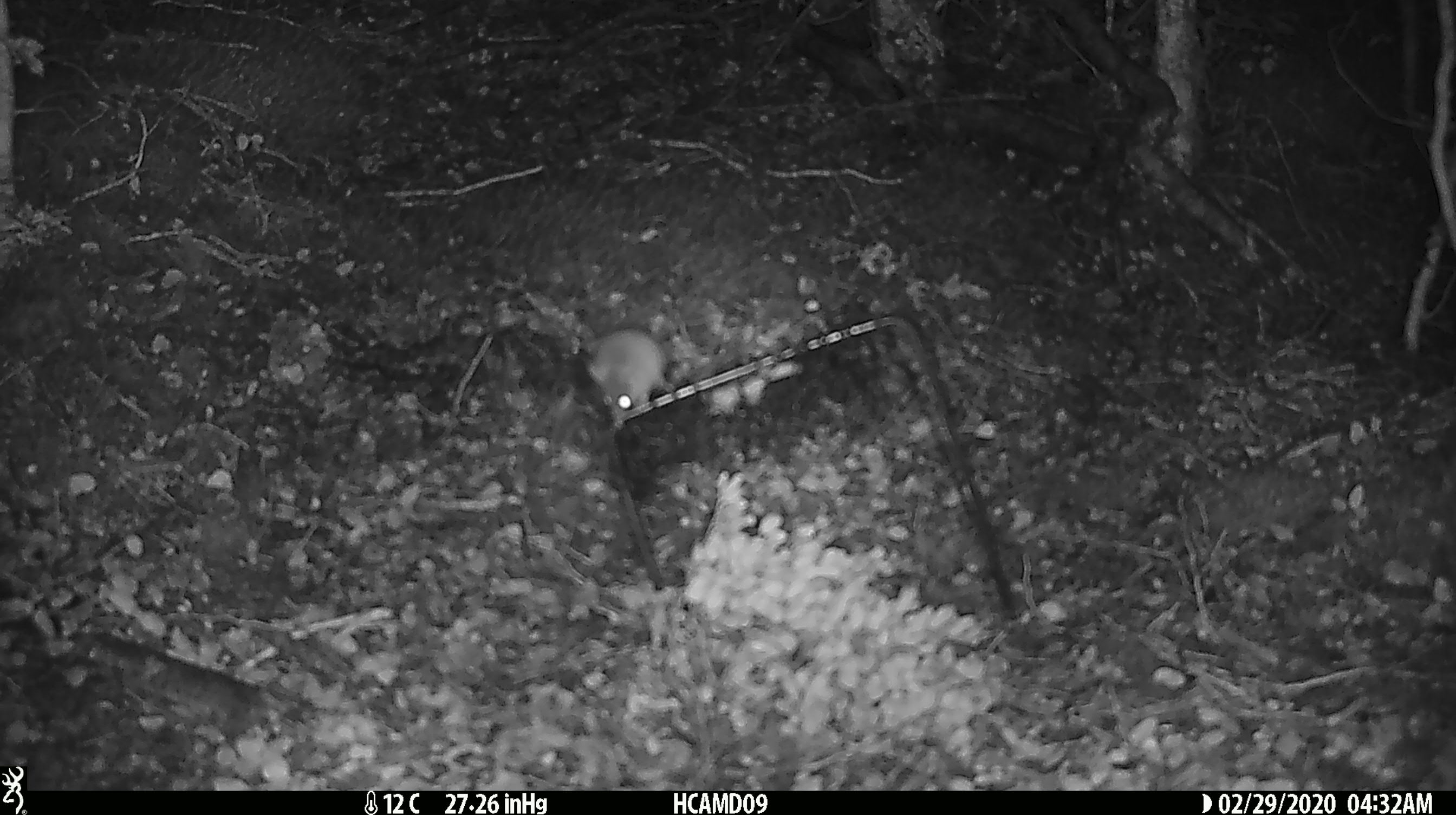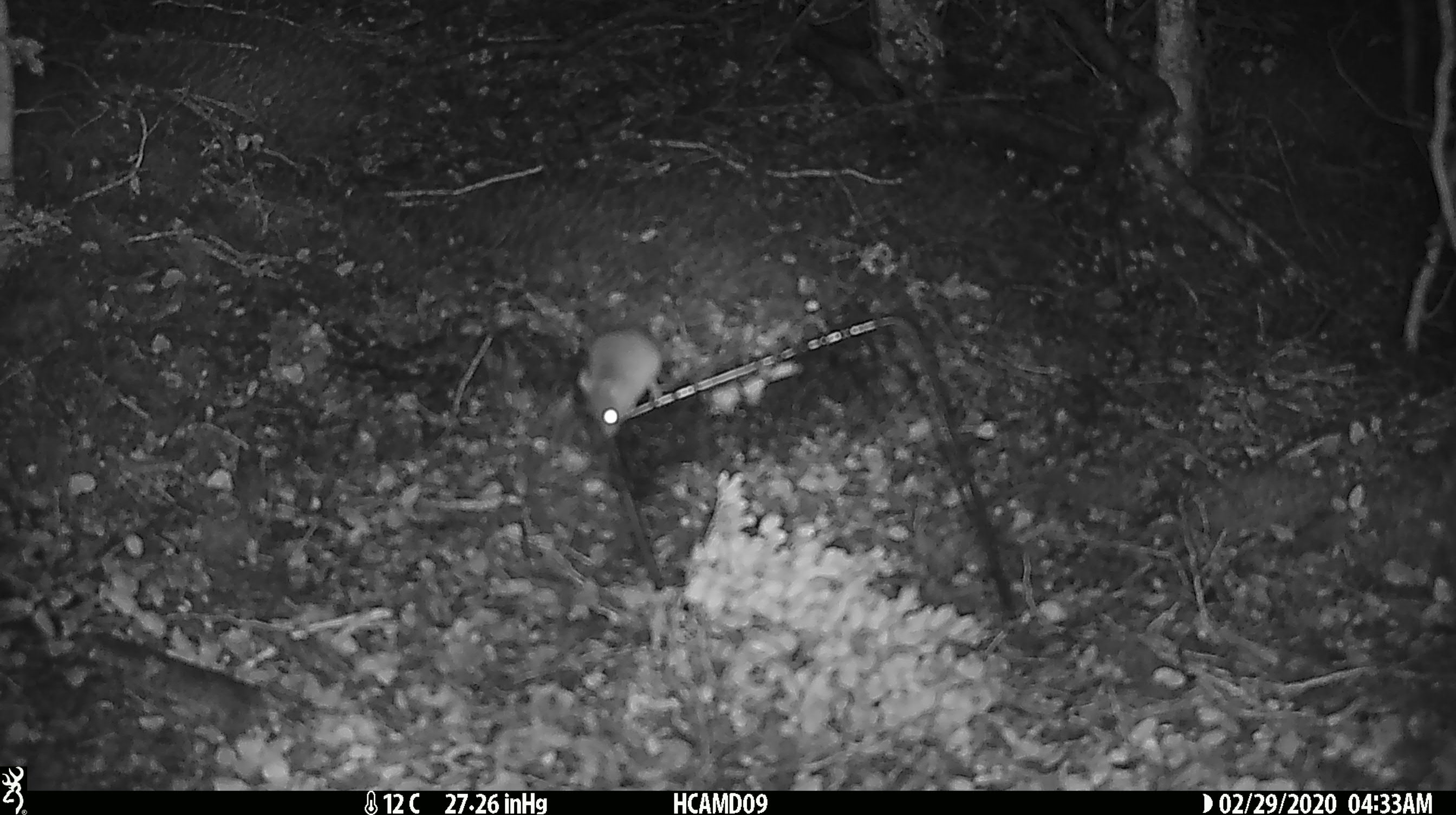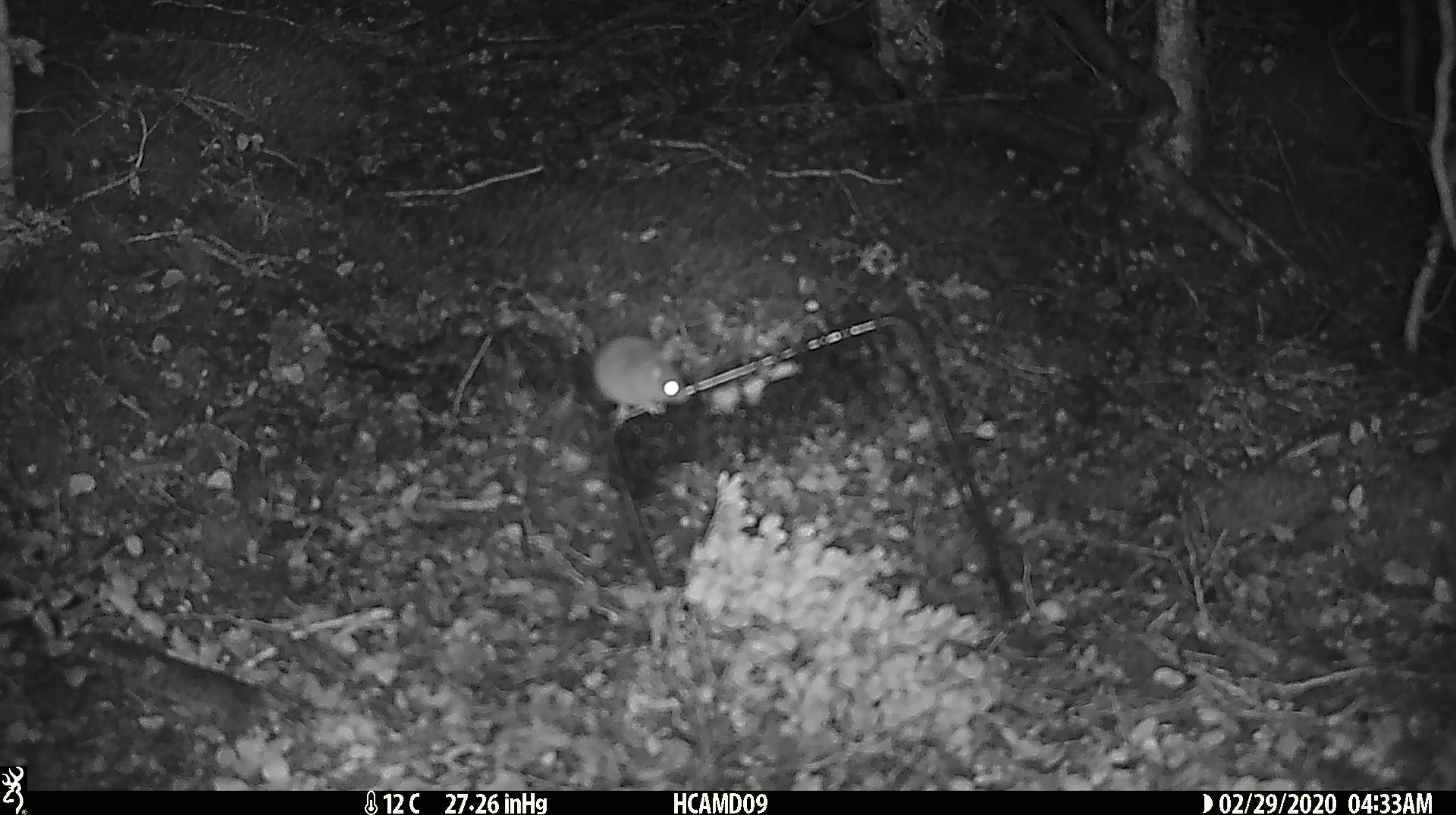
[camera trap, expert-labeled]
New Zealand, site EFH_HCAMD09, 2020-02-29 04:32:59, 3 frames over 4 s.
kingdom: Animalia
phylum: Chordata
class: Mammalia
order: Rodentia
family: Muridae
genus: Mus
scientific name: Mus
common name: mouse